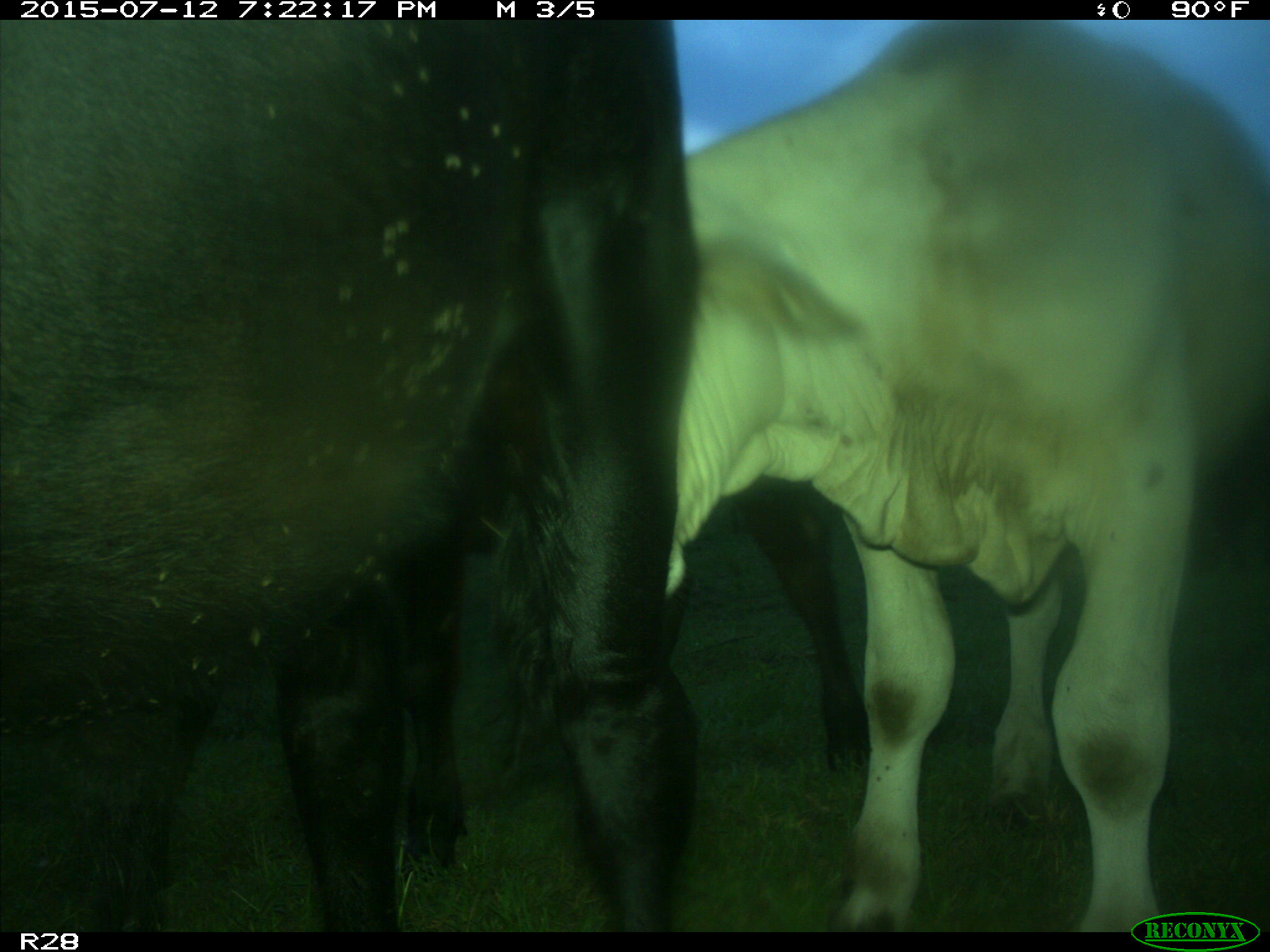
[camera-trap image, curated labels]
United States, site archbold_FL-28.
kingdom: Animalia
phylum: Chordata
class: Mammalia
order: Artiodactyla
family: Bovidae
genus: Bos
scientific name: Bos taurus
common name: domestic cow